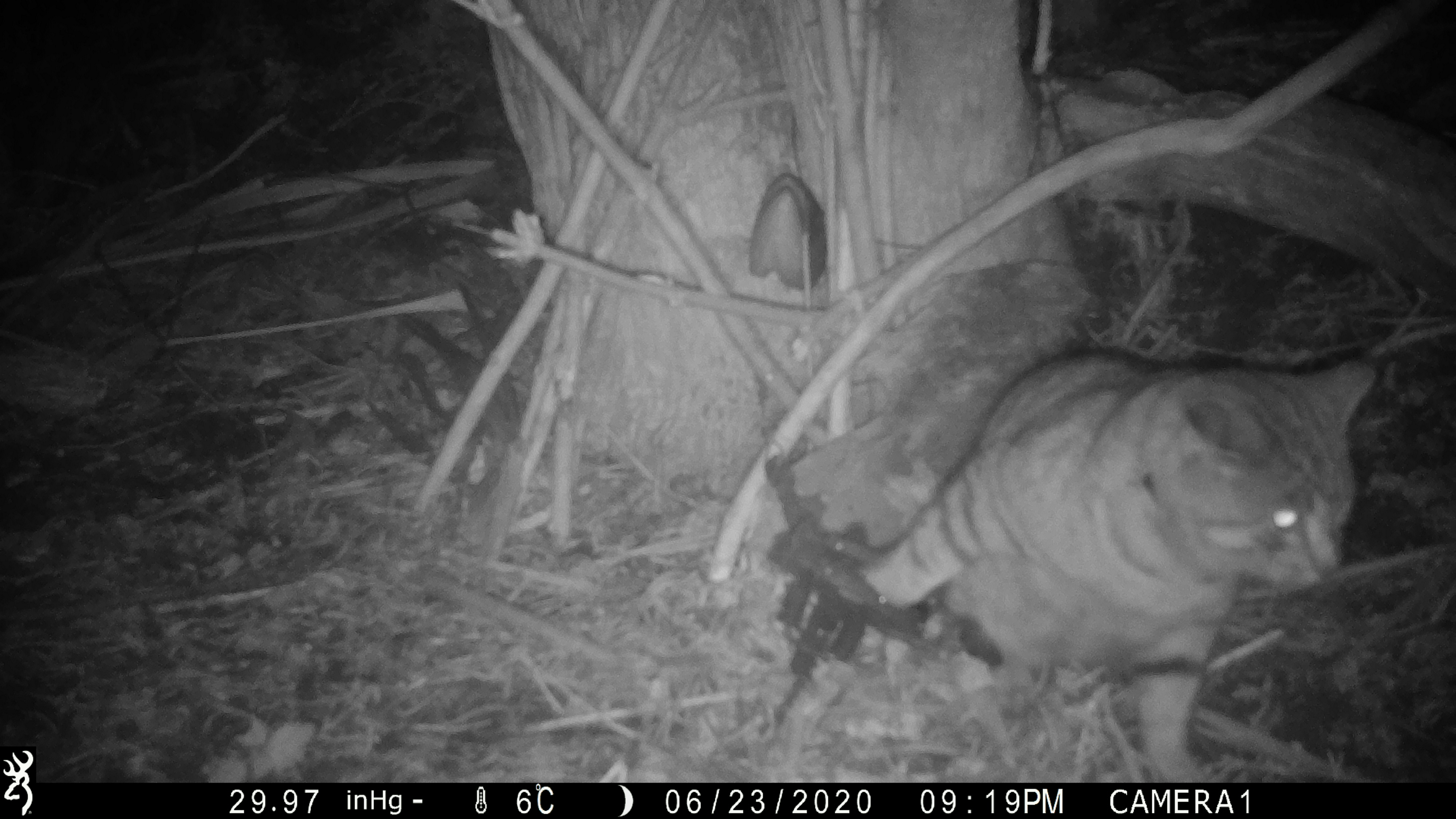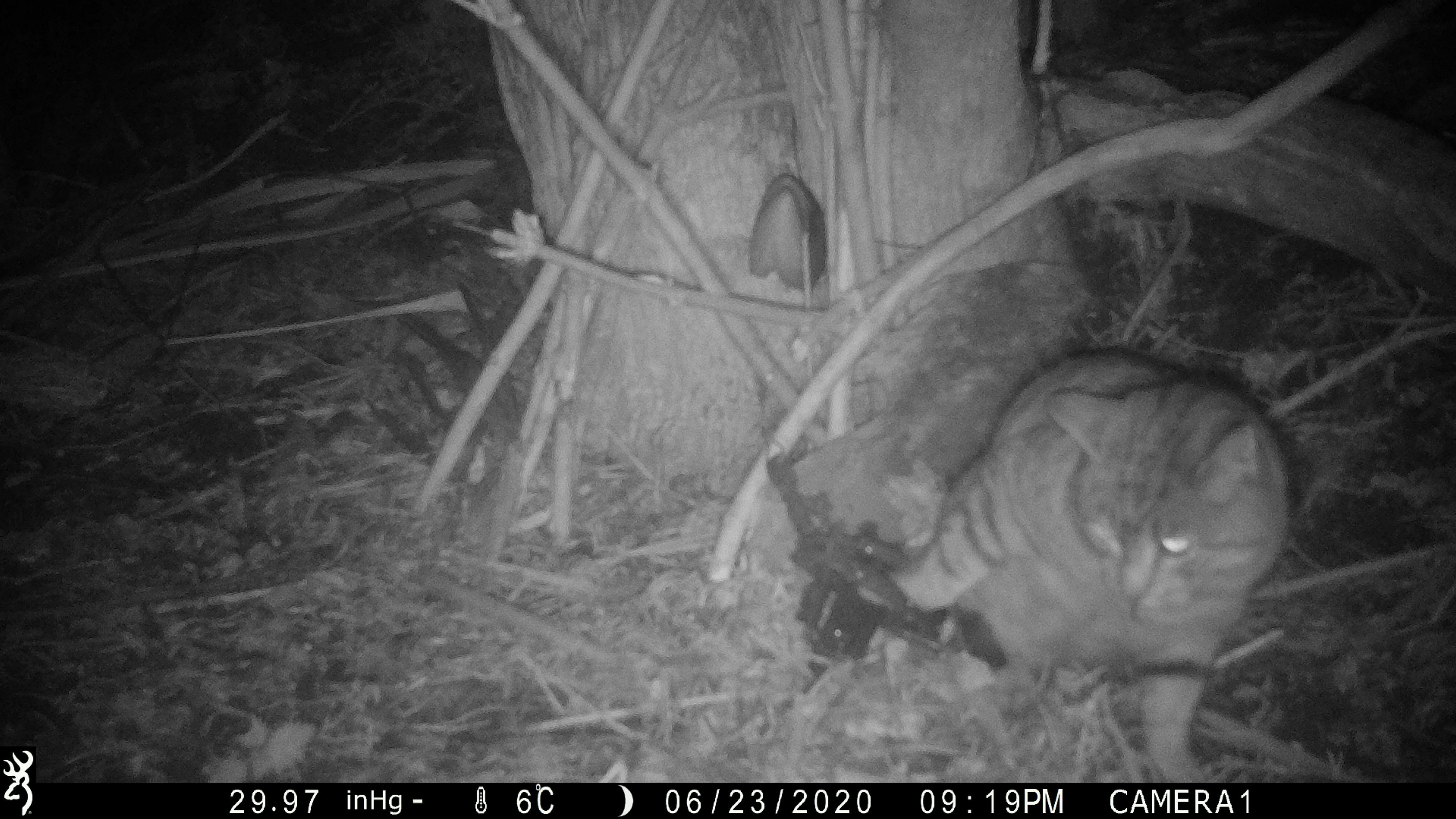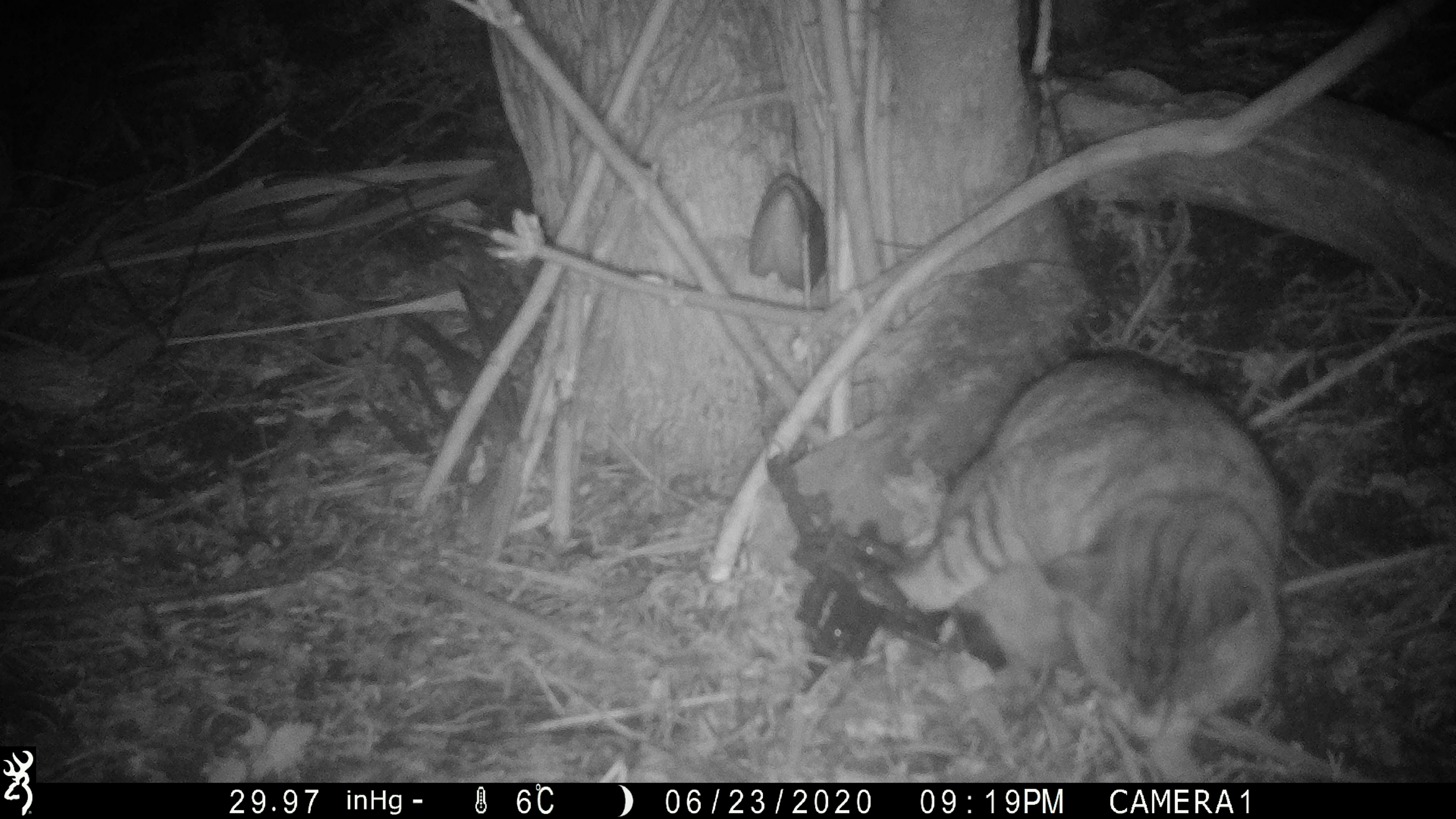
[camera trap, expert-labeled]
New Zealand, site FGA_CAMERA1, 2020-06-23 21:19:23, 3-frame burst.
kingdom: Animalia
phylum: Chordata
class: Mammalia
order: Carnivora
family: Felidae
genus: Felis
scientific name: Felis catus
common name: domestic cat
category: cat